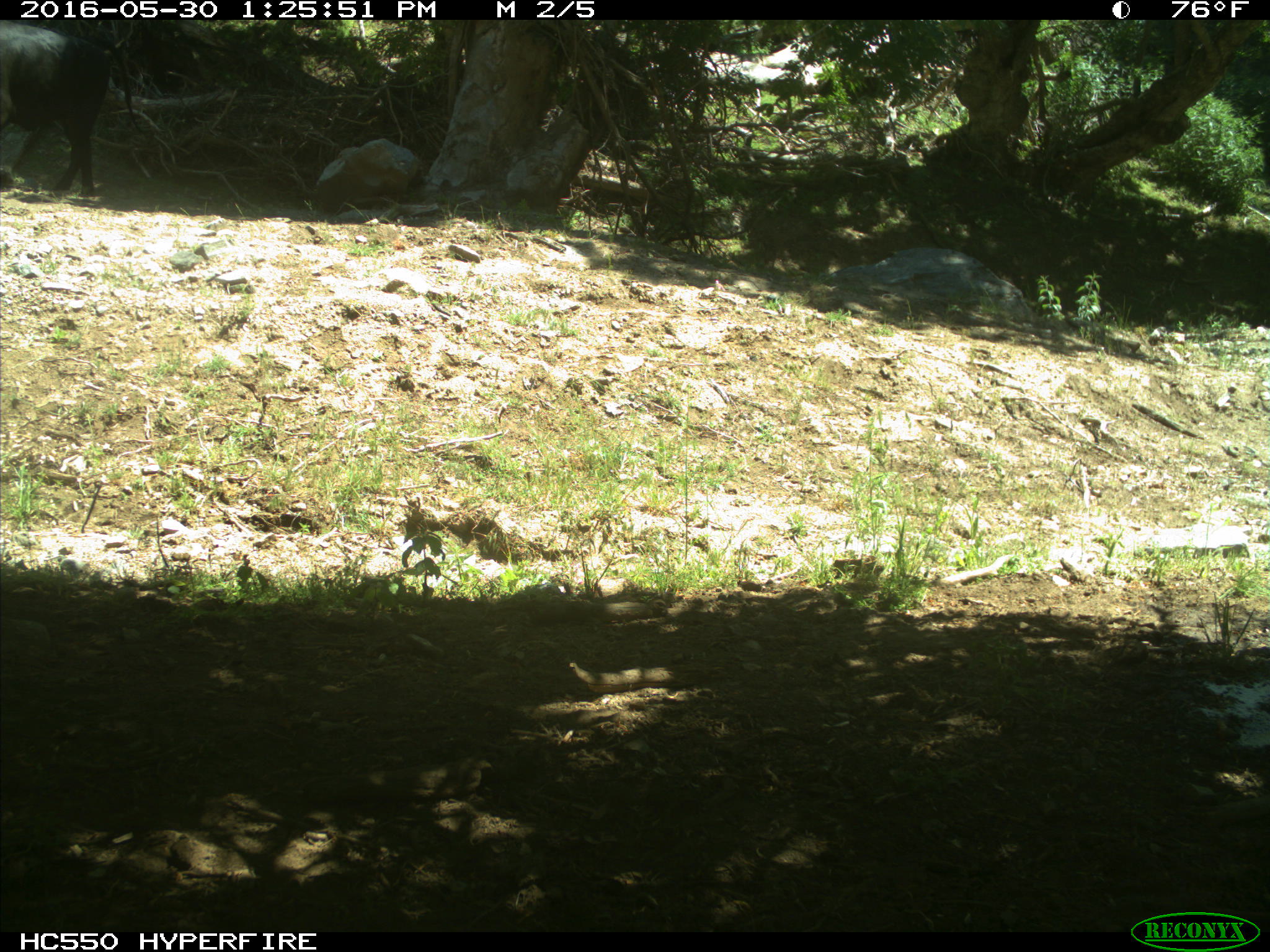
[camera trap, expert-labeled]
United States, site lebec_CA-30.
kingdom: Animalia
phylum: Chordata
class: Mammalia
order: Artiodactyla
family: Bovidae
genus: Bos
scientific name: Bos taurus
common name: domestic cow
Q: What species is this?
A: Bos taurus (domestic cow).